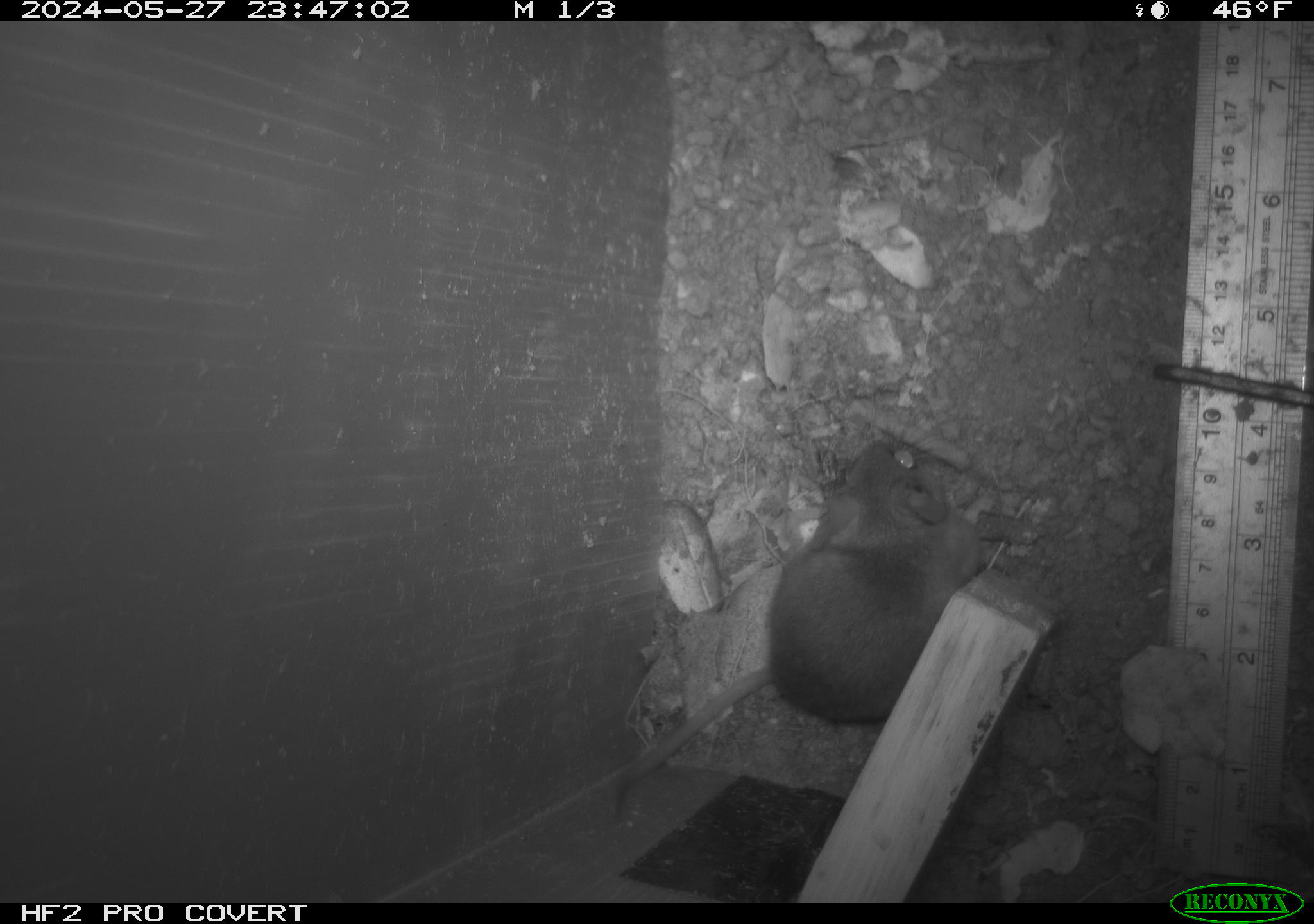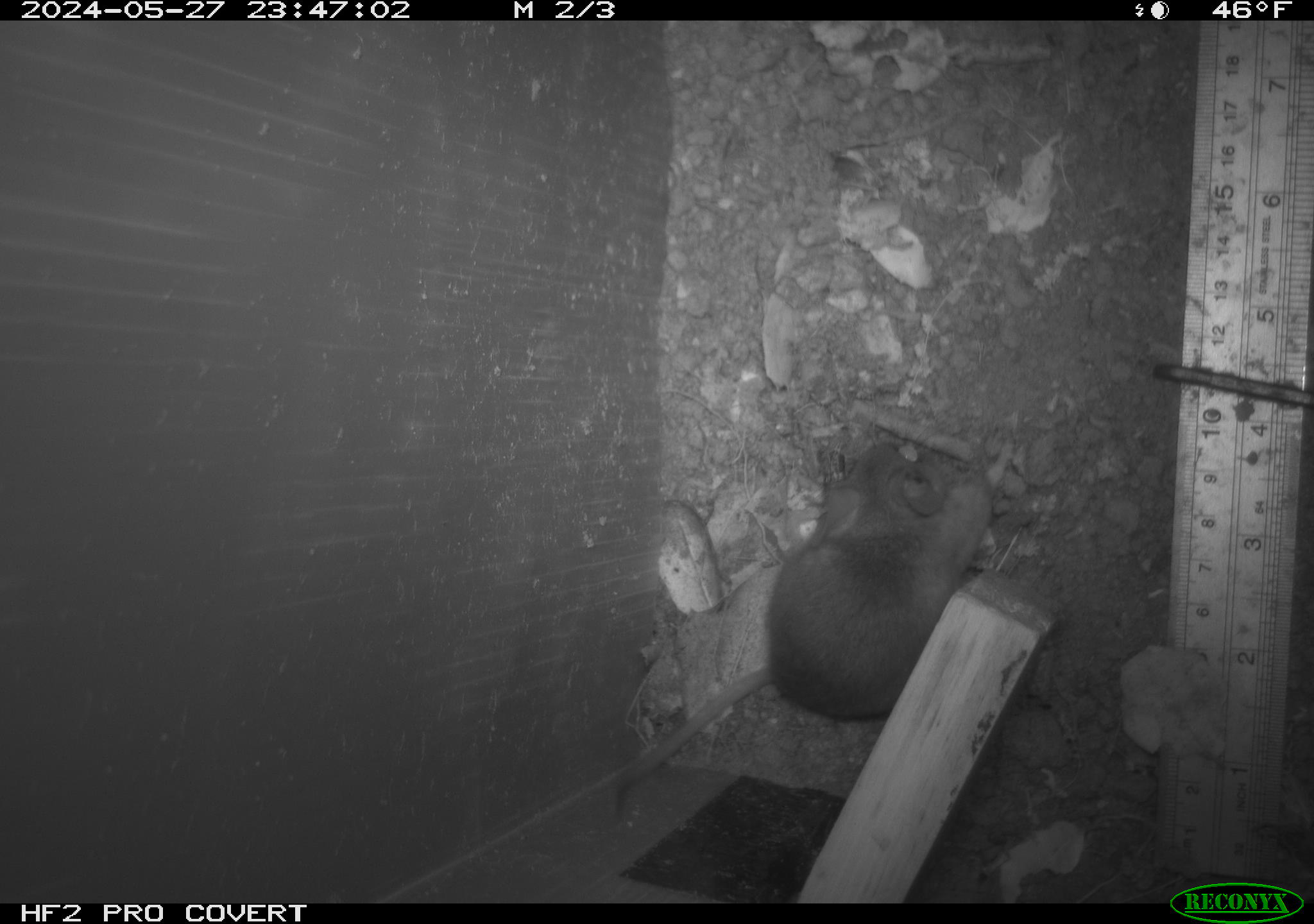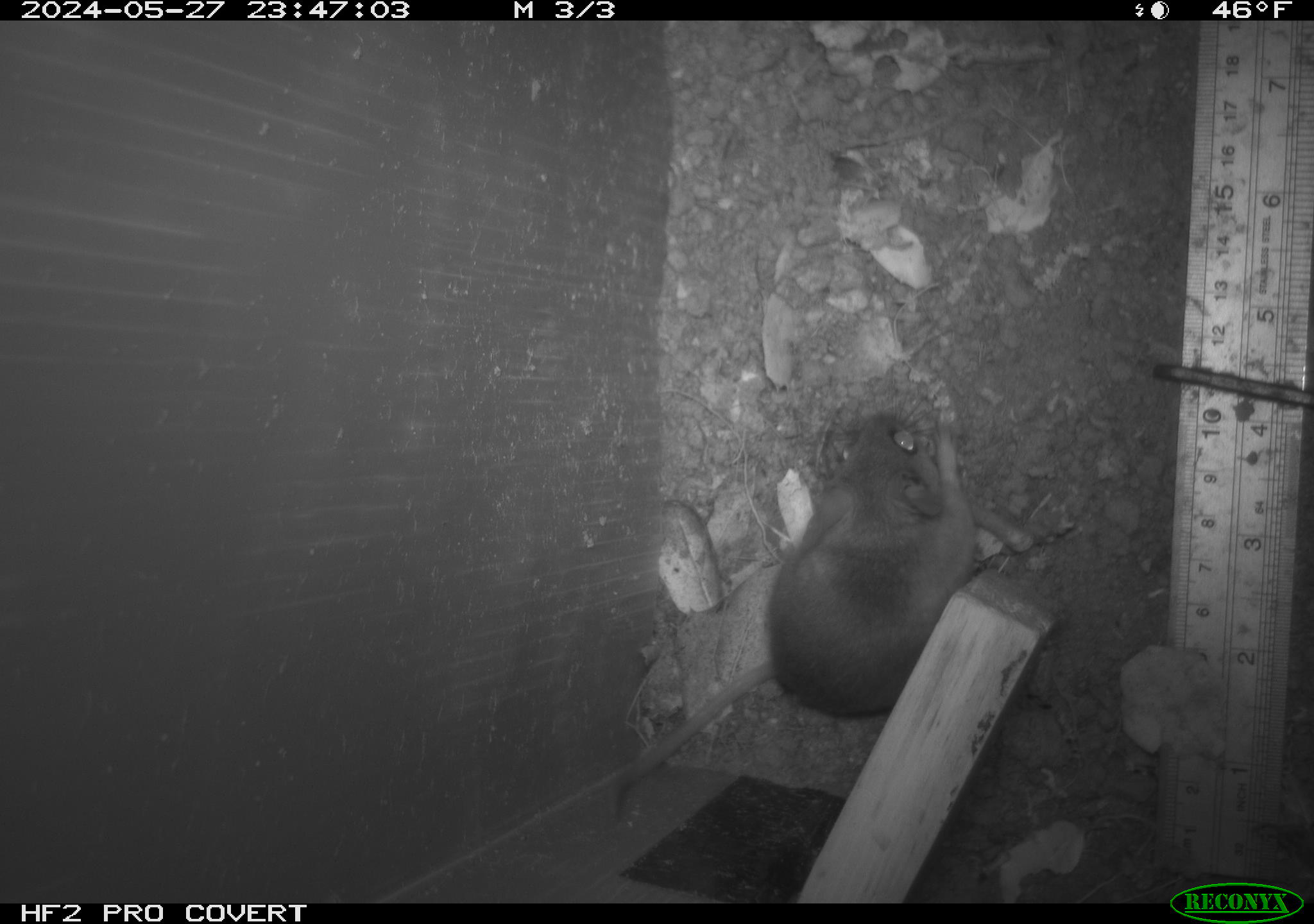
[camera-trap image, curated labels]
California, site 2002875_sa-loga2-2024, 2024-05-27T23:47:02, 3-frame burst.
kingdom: Animalia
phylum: Chordata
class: Mammalia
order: Rodentia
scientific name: Rodentia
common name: rodent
Rodent (Rodentia).